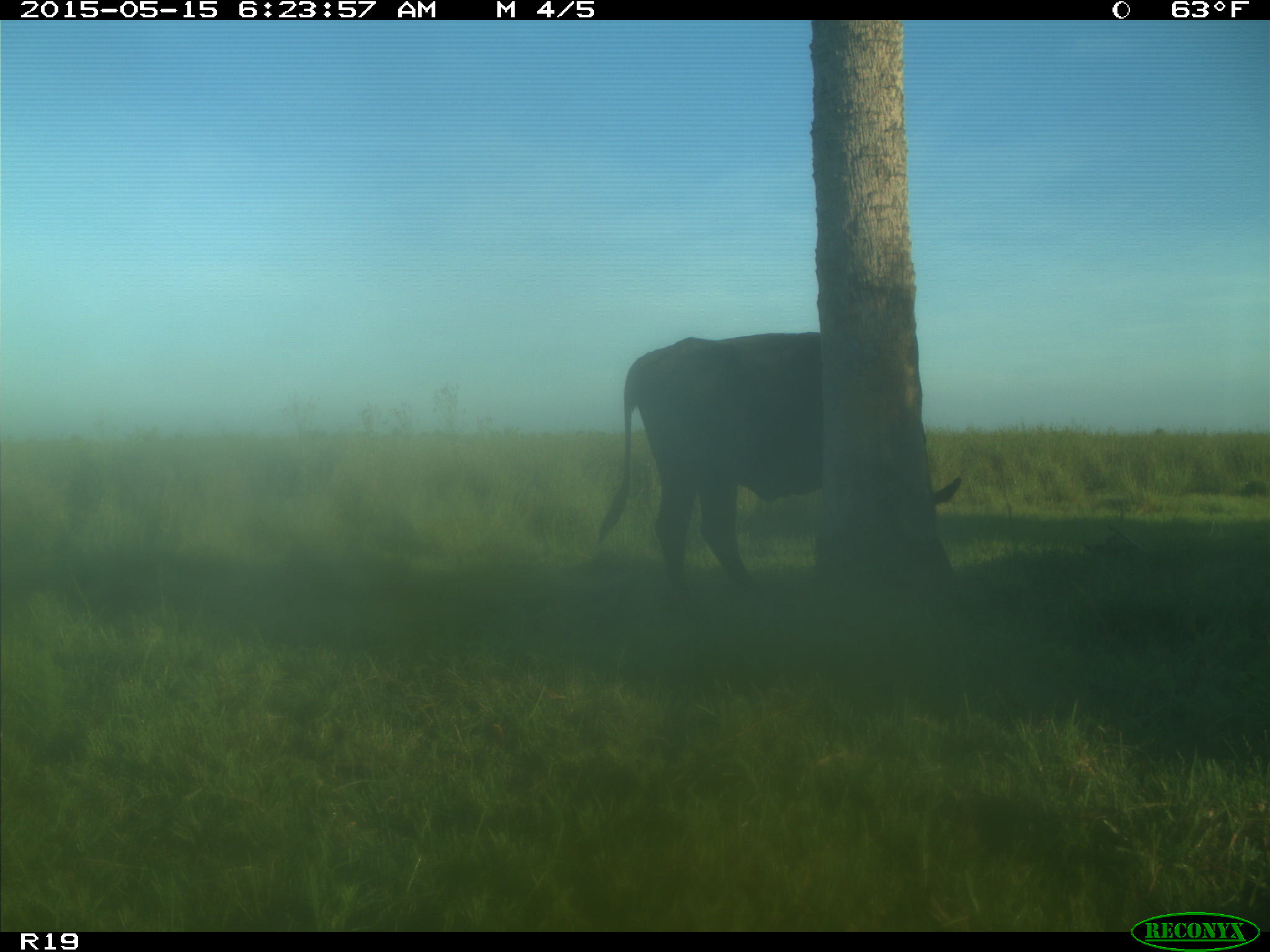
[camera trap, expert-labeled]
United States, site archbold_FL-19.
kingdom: Animalia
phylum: Chordata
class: Mammalia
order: Artiodactyla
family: Bovidae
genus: Bos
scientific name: Bos taurus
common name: domestic cow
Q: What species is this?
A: Bos taurus (domestic cow).